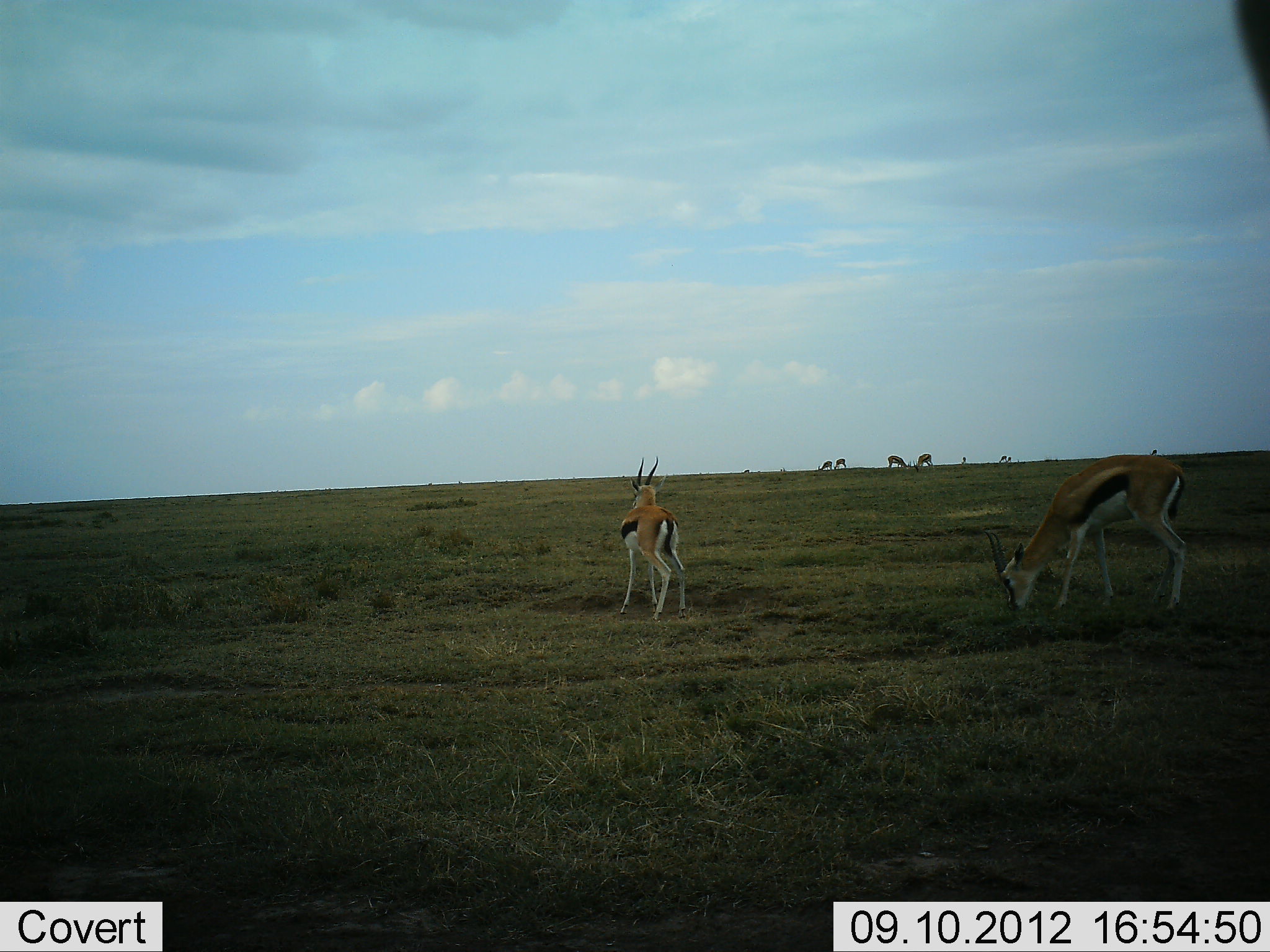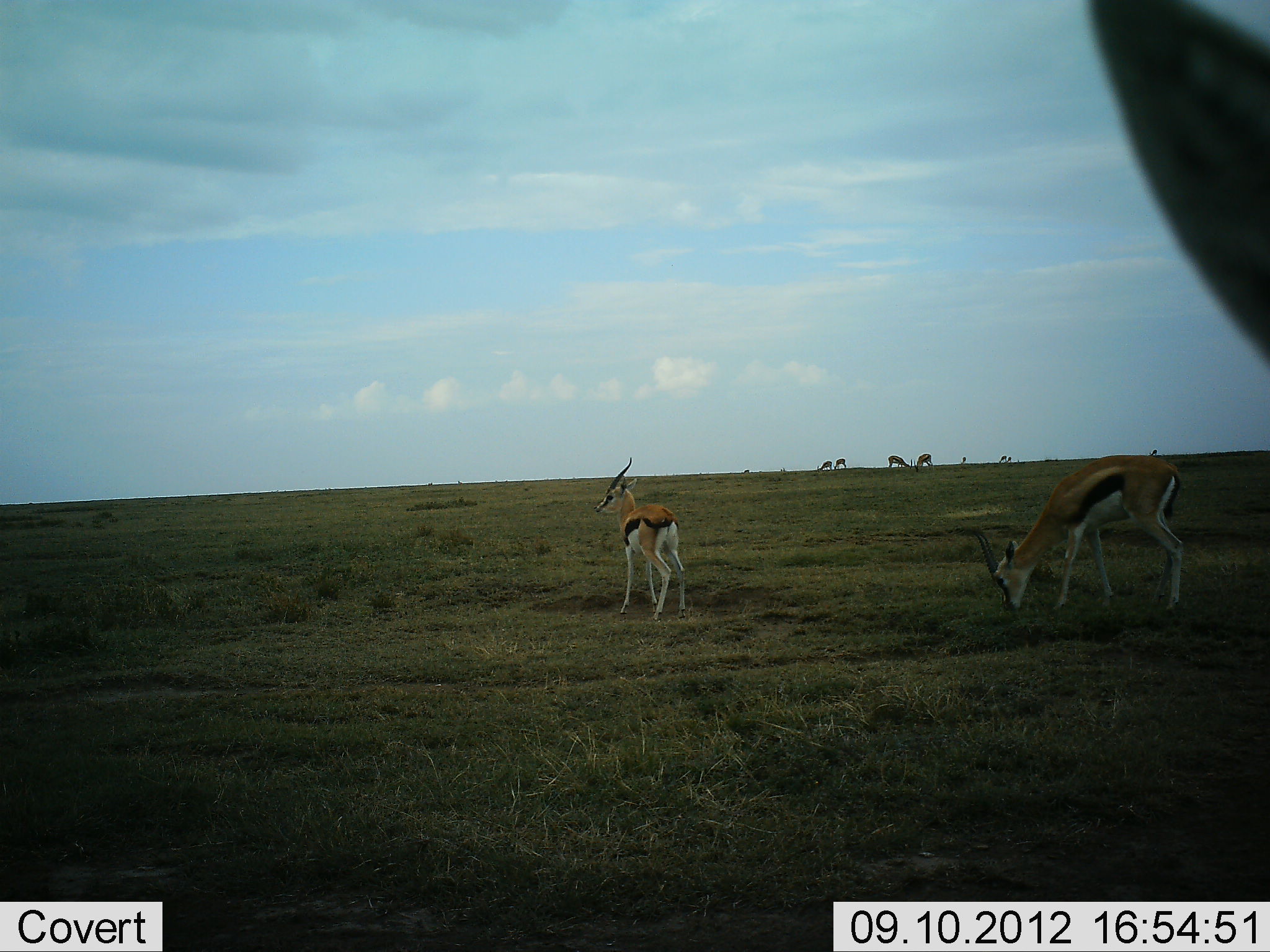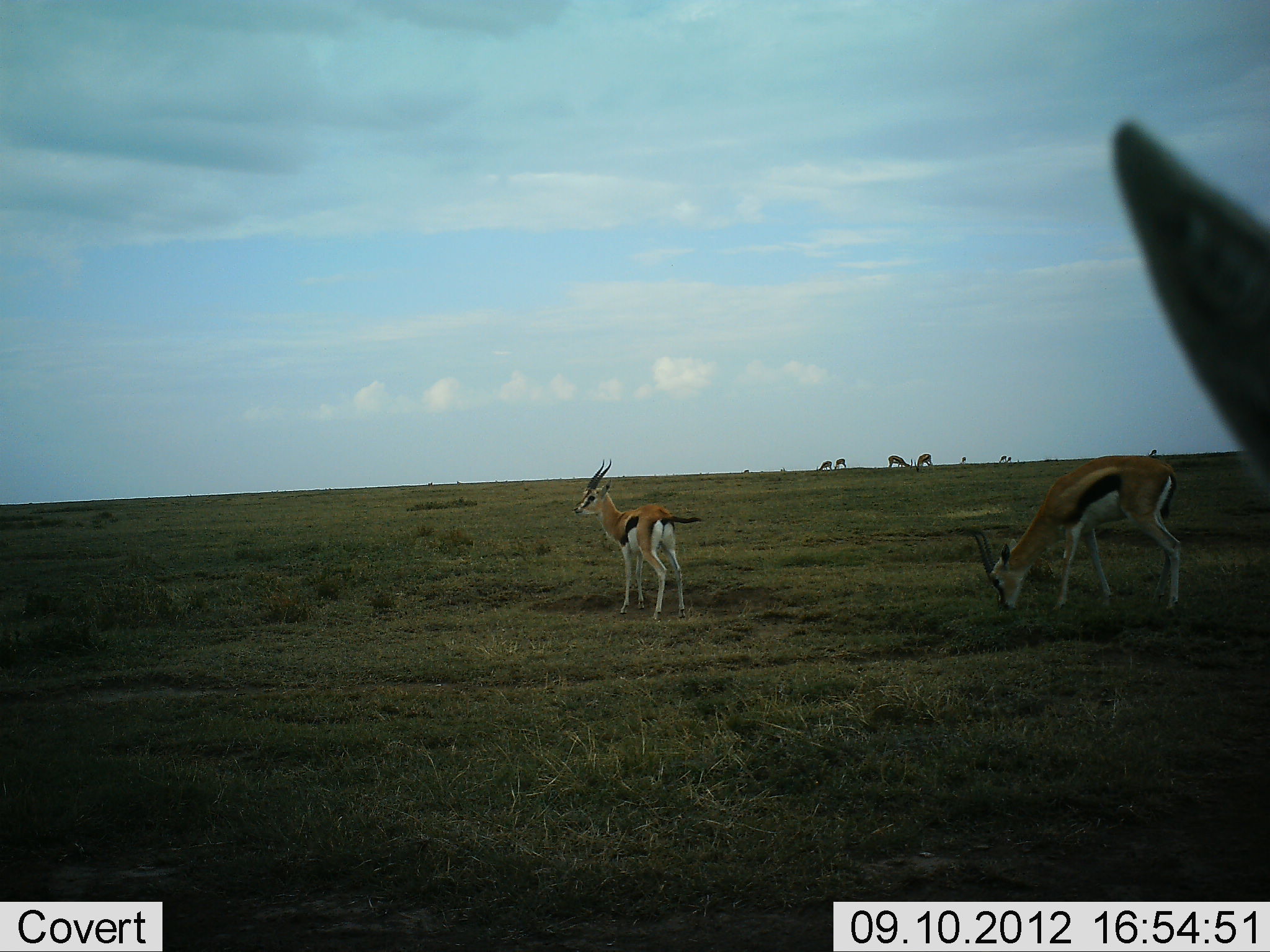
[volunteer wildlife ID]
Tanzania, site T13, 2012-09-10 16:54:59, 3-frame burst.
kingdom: Animalia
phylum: Chordata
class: Mammalia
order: Artiodactyla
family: Bovidae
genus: Eudorcas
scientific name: Eudorcas thomsonii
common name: thomson's gazelle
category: gazellethomsons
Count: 9.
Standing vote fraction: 90%.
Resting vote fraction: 10%.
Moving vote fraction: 20%.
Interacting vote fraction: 0%.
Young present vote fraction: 0%.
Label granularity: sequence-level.